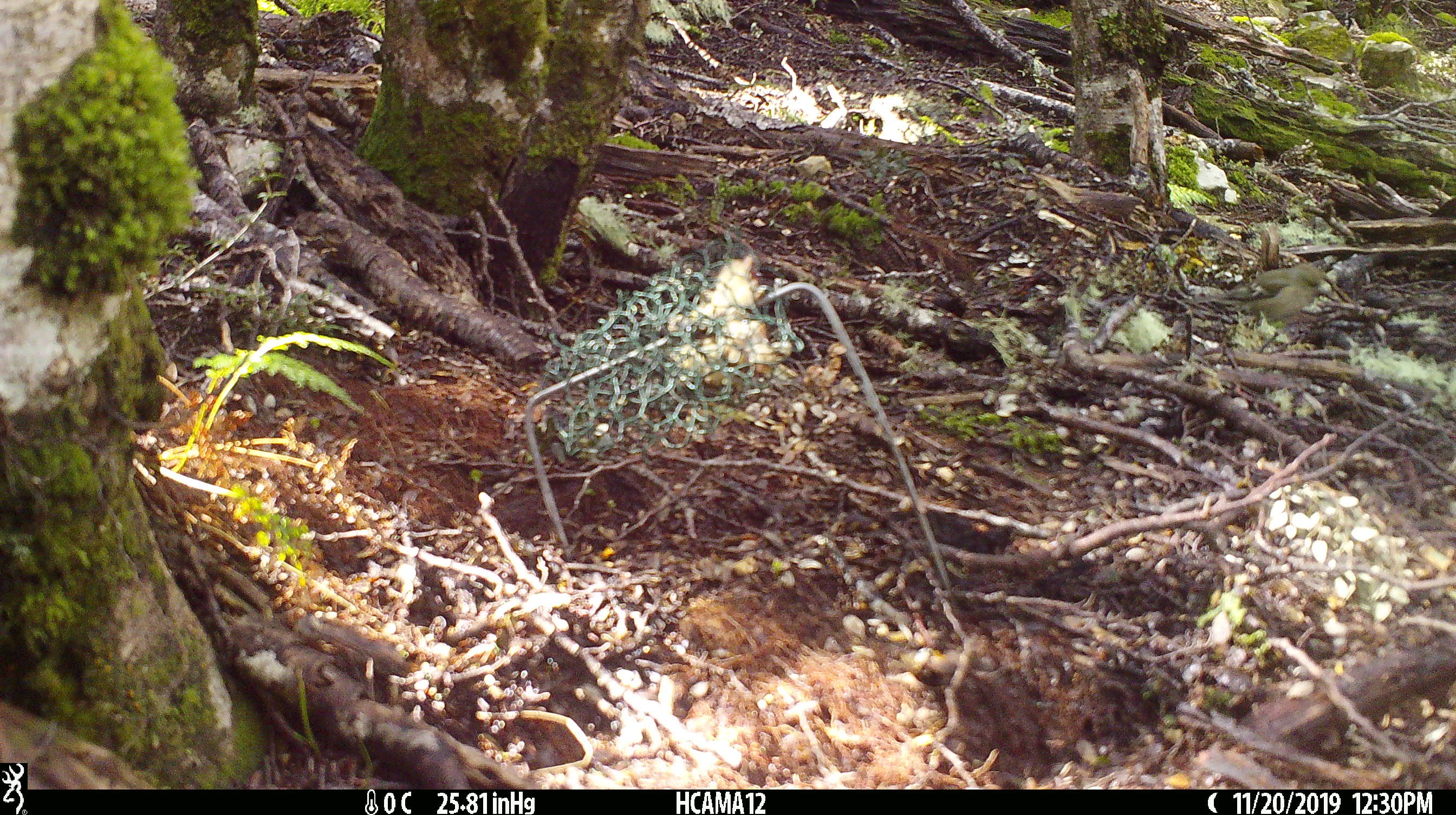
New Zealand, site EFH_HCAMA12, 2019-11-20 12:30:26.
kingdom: Animalia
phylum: Chordata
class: Aves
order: Passeriformes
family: Certhiidae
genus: Certhia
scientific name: Certhia americana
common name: brown creeper